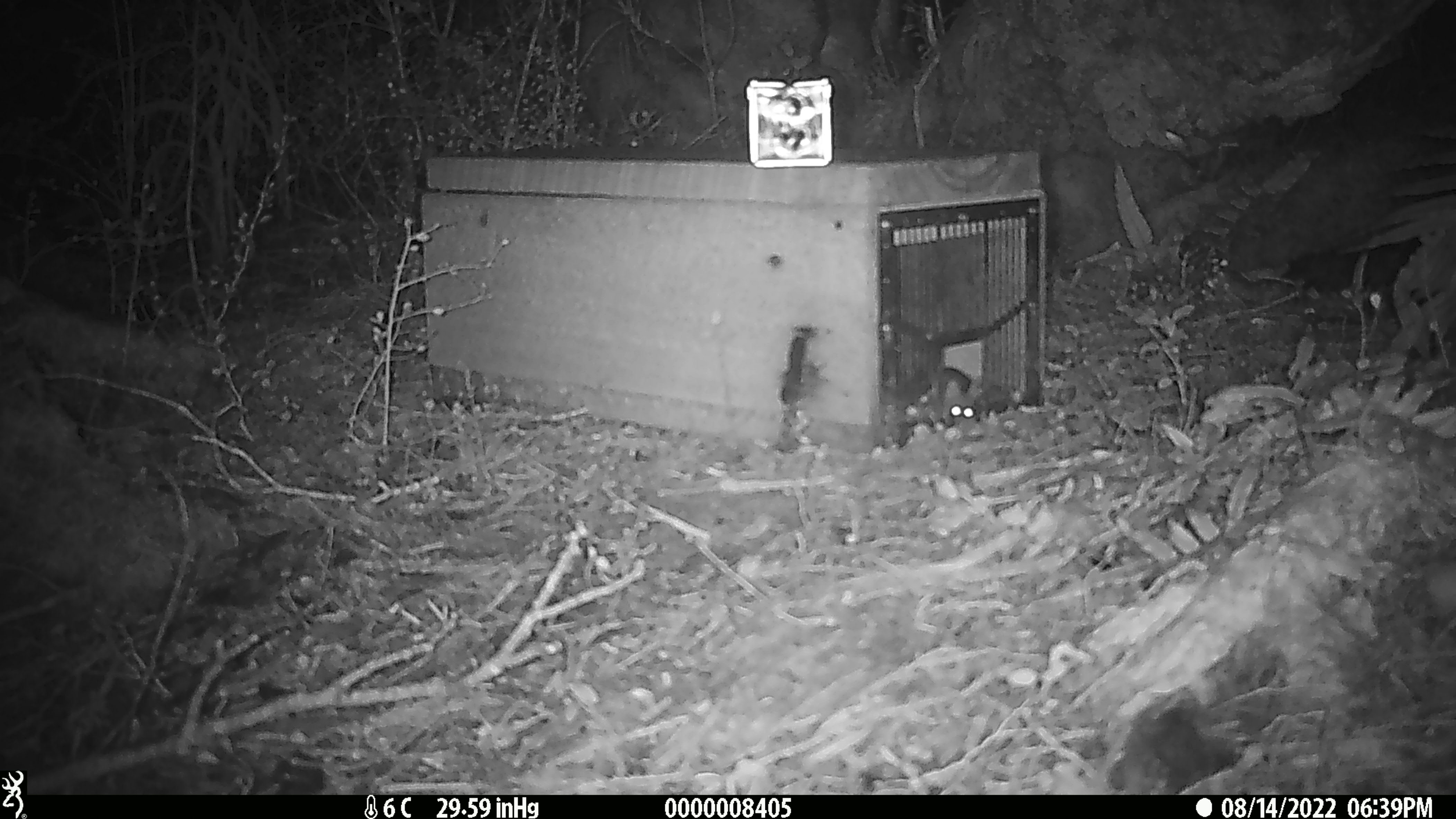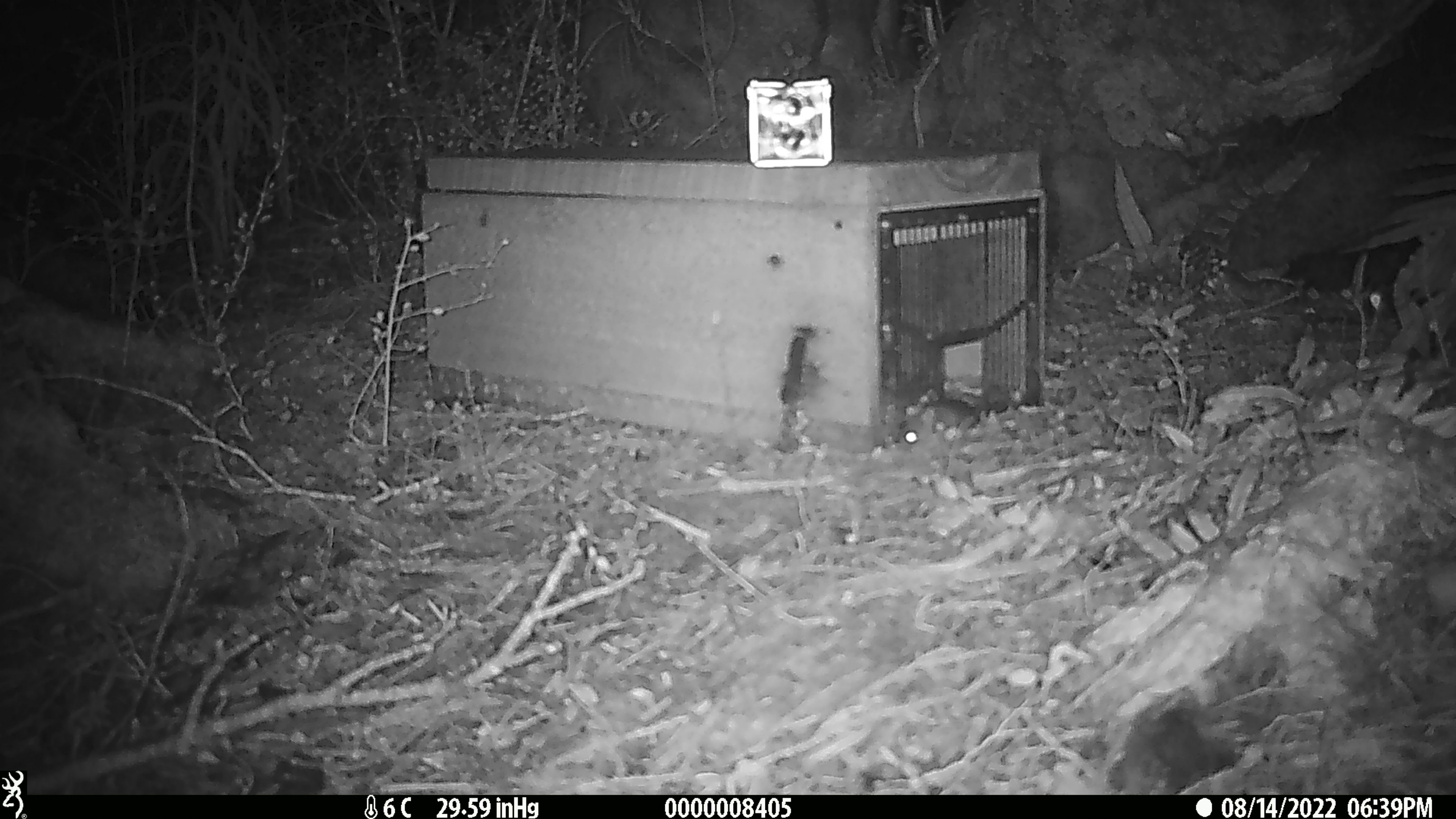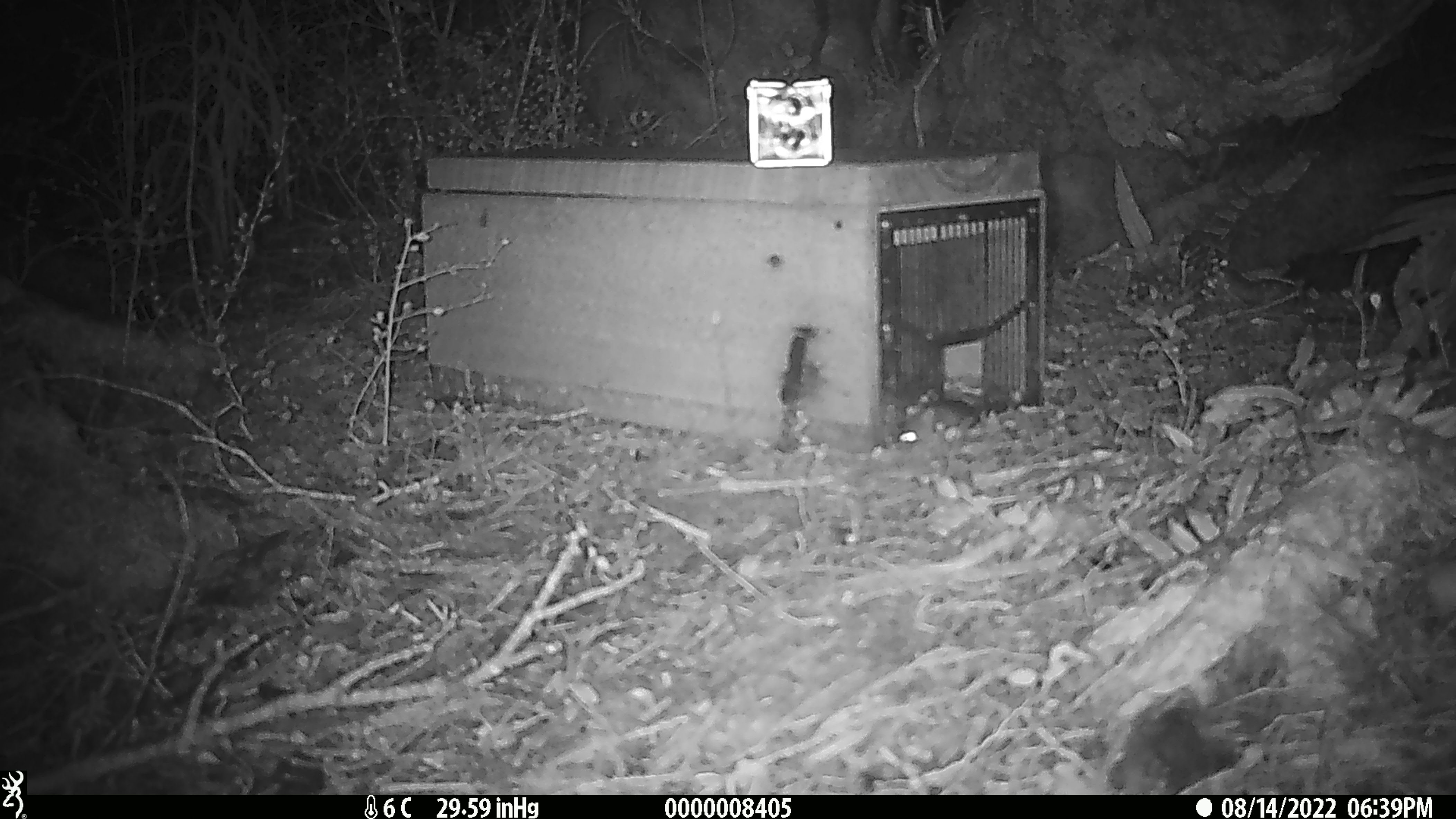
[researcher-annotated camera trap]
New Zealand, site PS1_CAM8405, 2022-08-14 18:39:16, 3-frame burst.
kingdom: Animalia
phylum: Chordata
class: Mammalia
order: Rodentia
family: Muridae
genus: Mus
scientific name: Mus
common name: mouse